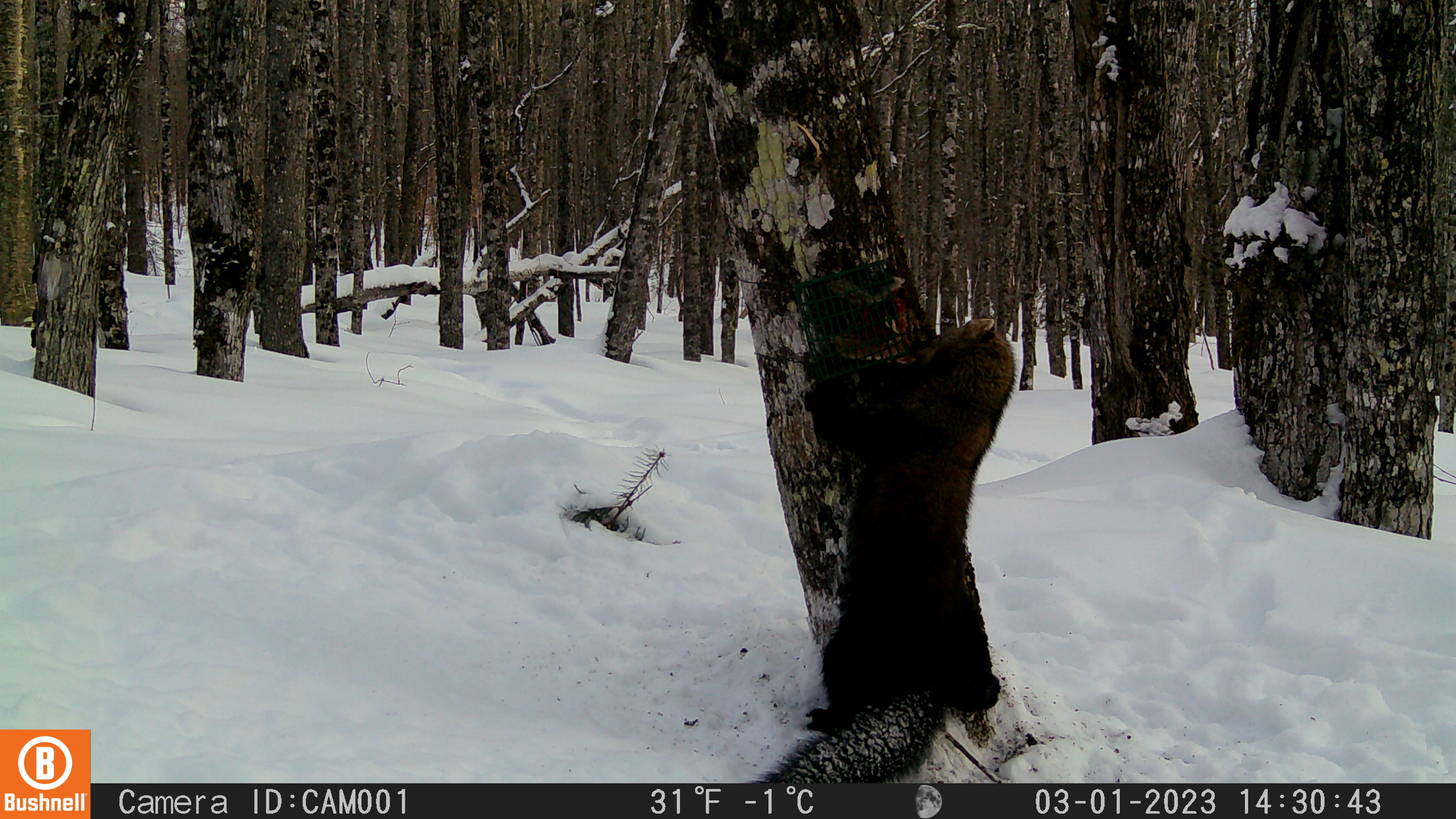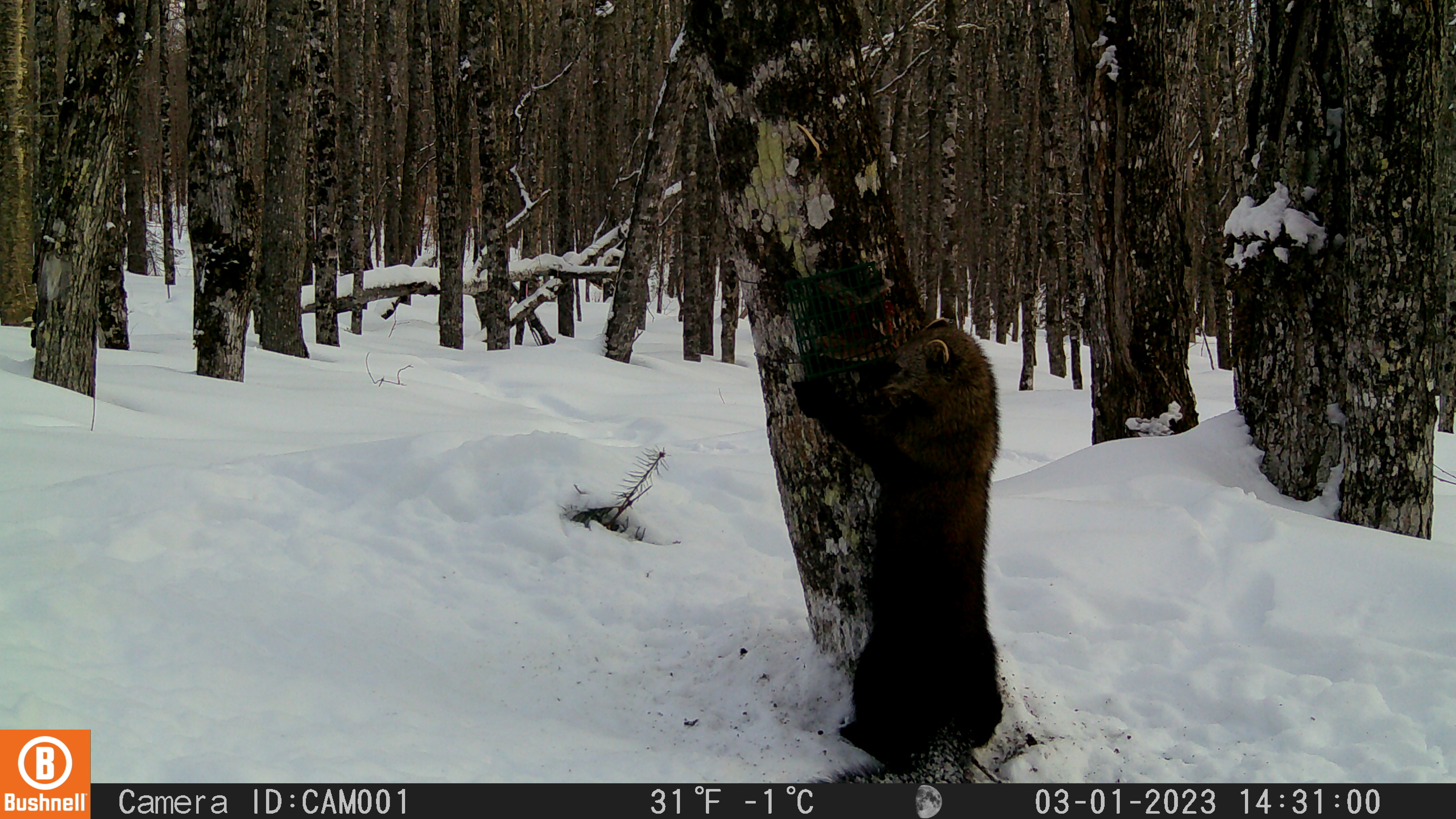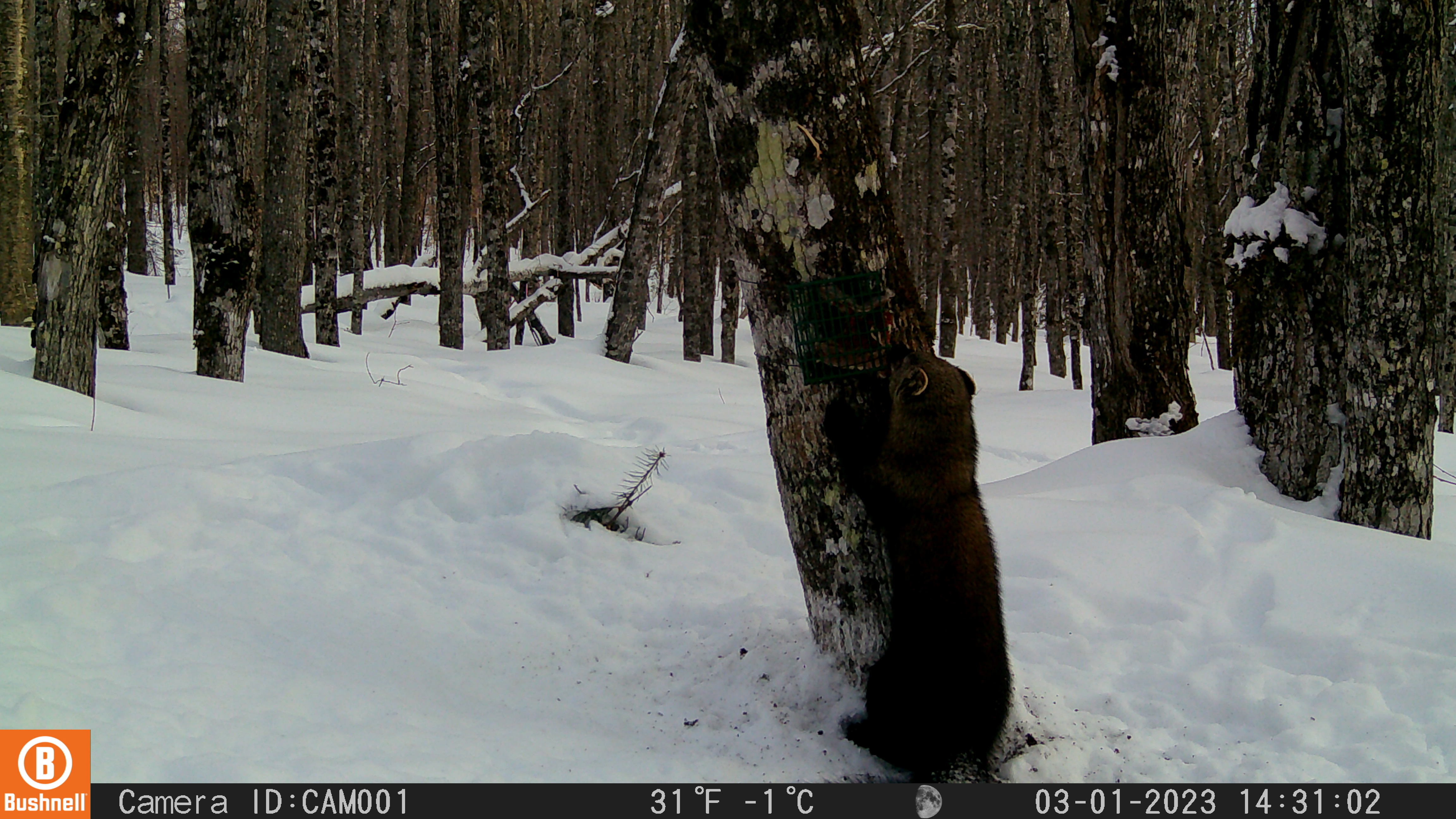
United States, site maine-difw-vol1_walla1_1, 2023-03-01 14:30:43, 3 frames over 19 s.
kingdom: Animalia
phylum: Chordata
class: Mammalia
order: Carnivora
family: Mustelidae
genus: Pekania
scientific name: Pekania pennanti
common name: fisher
Fisher (Pekania pennanti).